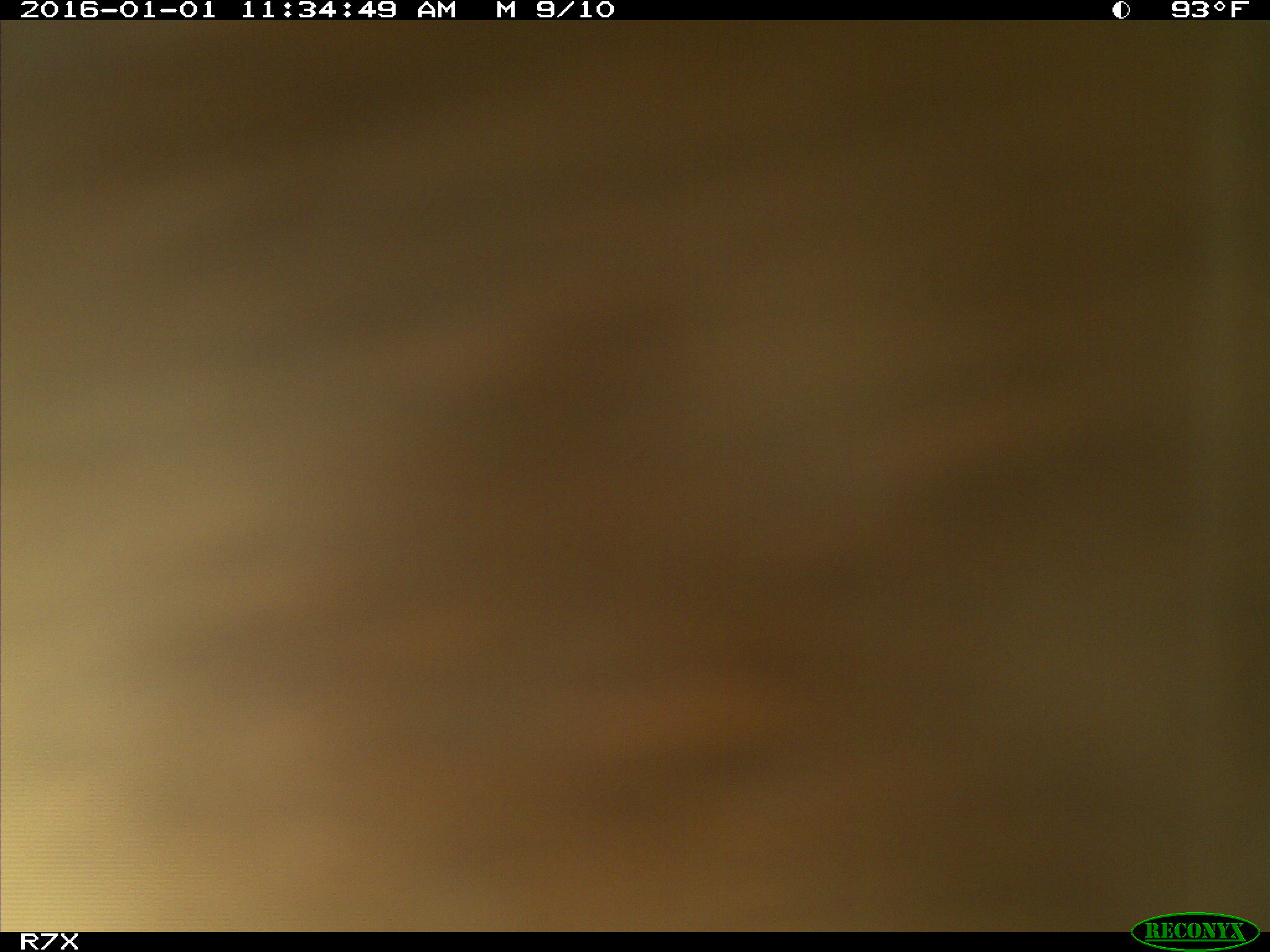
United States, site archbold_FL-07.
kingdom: Animalia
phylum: Chordata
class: Mammalia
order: Artiodactyla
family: Bovidae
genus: Bos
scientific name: Bos taurus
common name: domestic cow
Bos taurus (domestic cow).